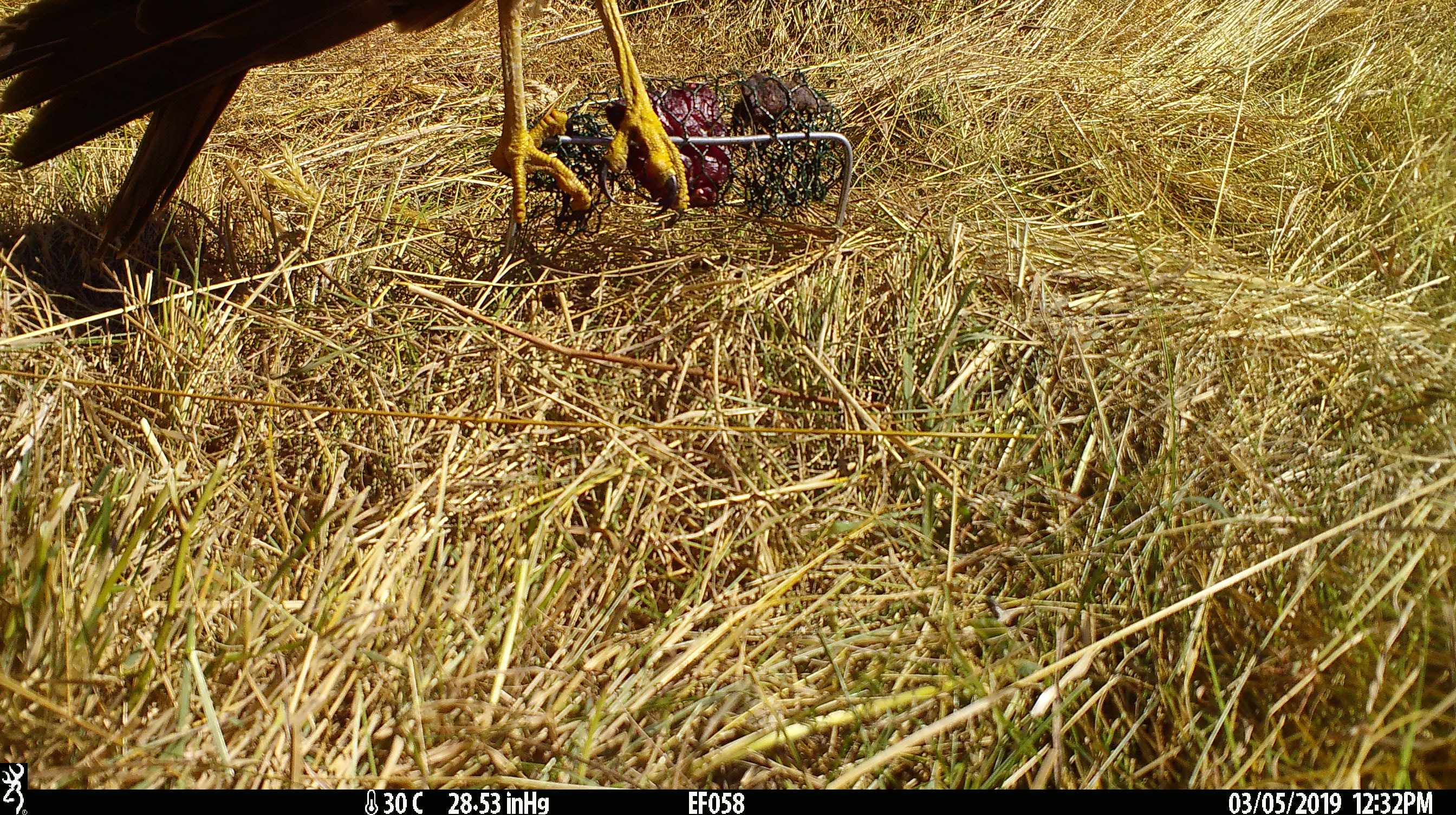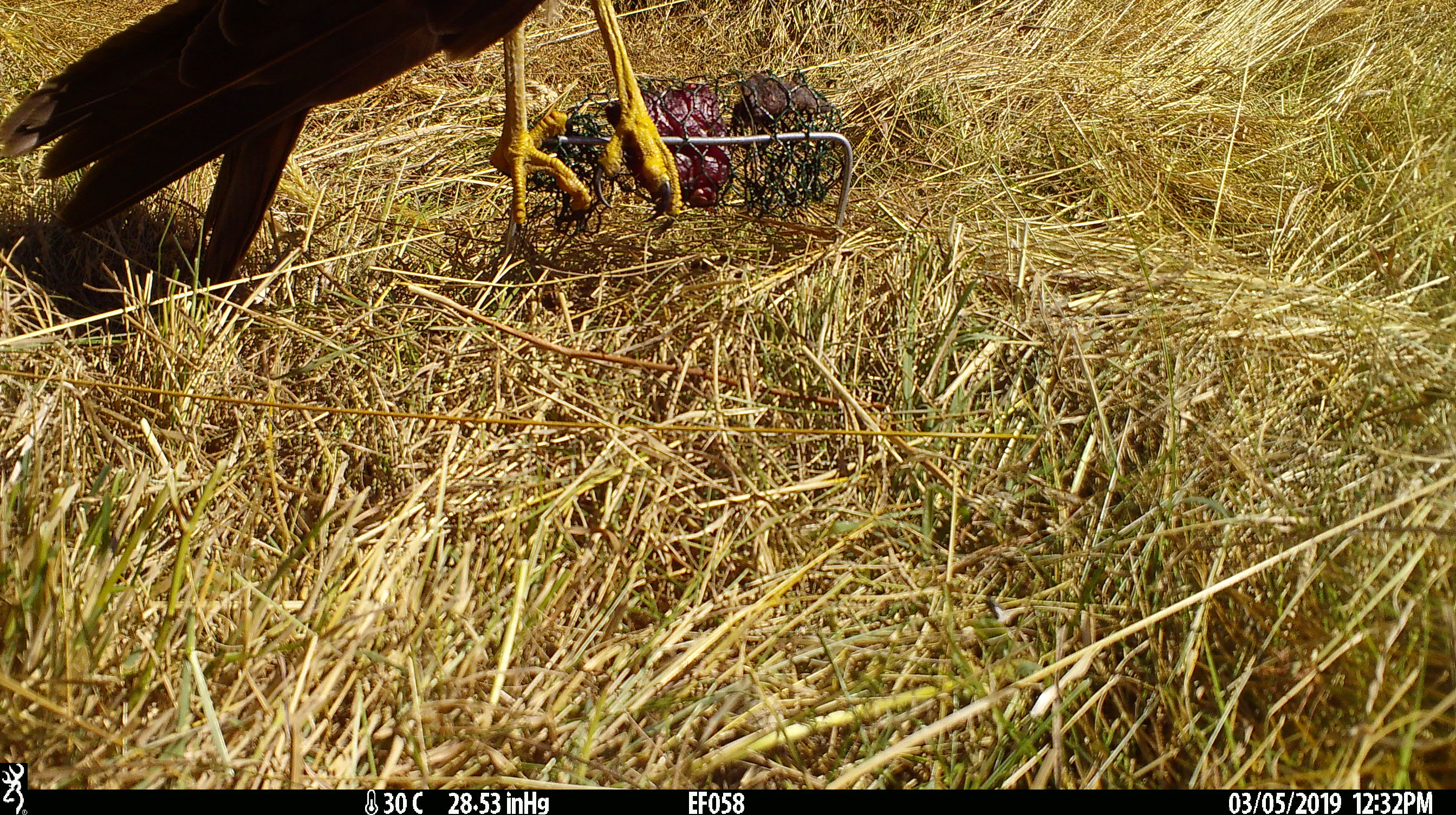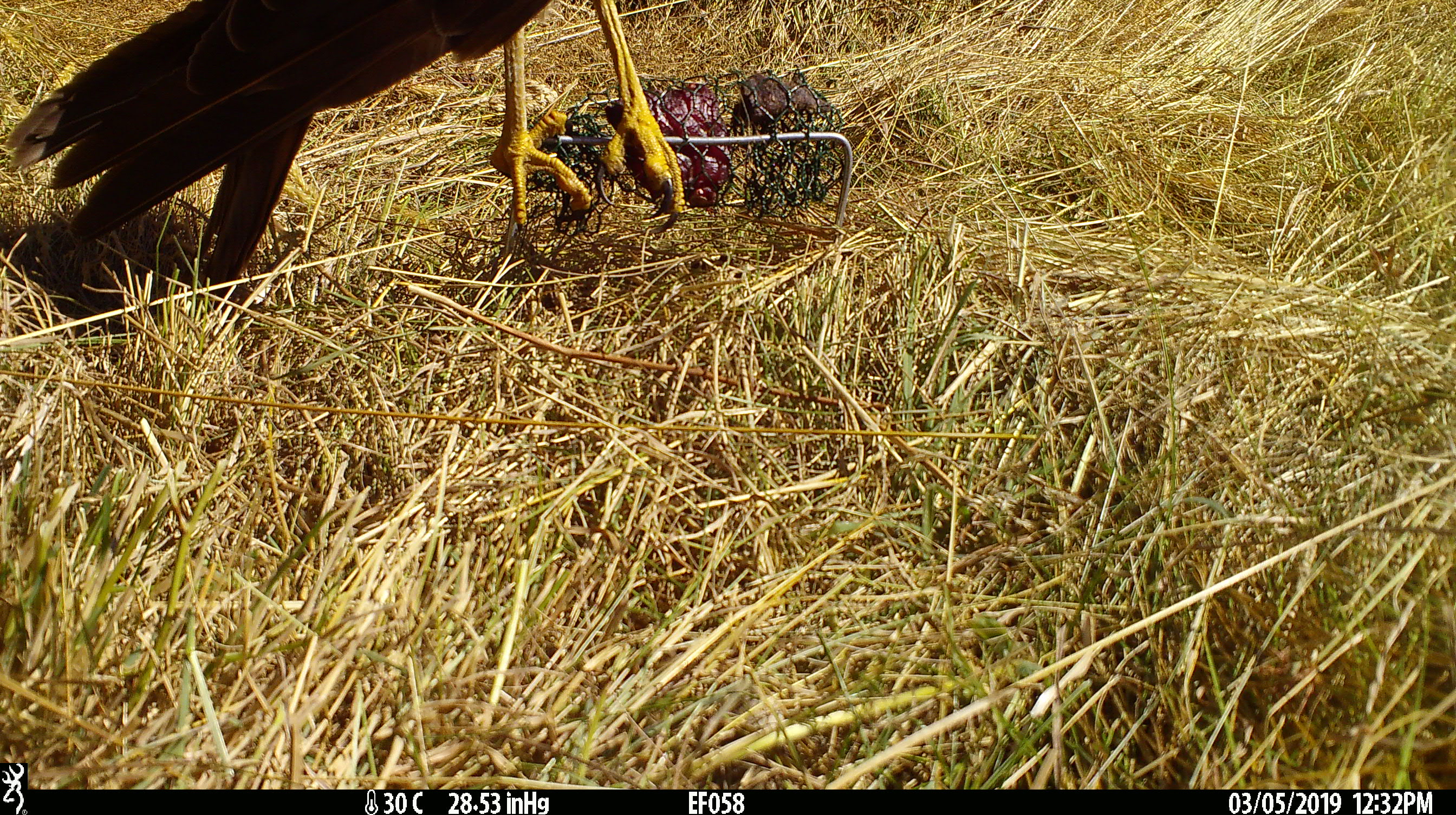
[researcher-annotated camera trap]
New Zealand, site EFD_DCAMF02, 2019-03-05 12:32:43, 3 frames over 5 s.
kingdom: Animalia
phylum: Chordata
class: Aves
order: Accipitriformes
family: Accipitridae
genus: Circus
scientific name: Circus approximans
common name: swamp harrier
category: harrier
Harrier (swamp harrier) (Circus approximans).